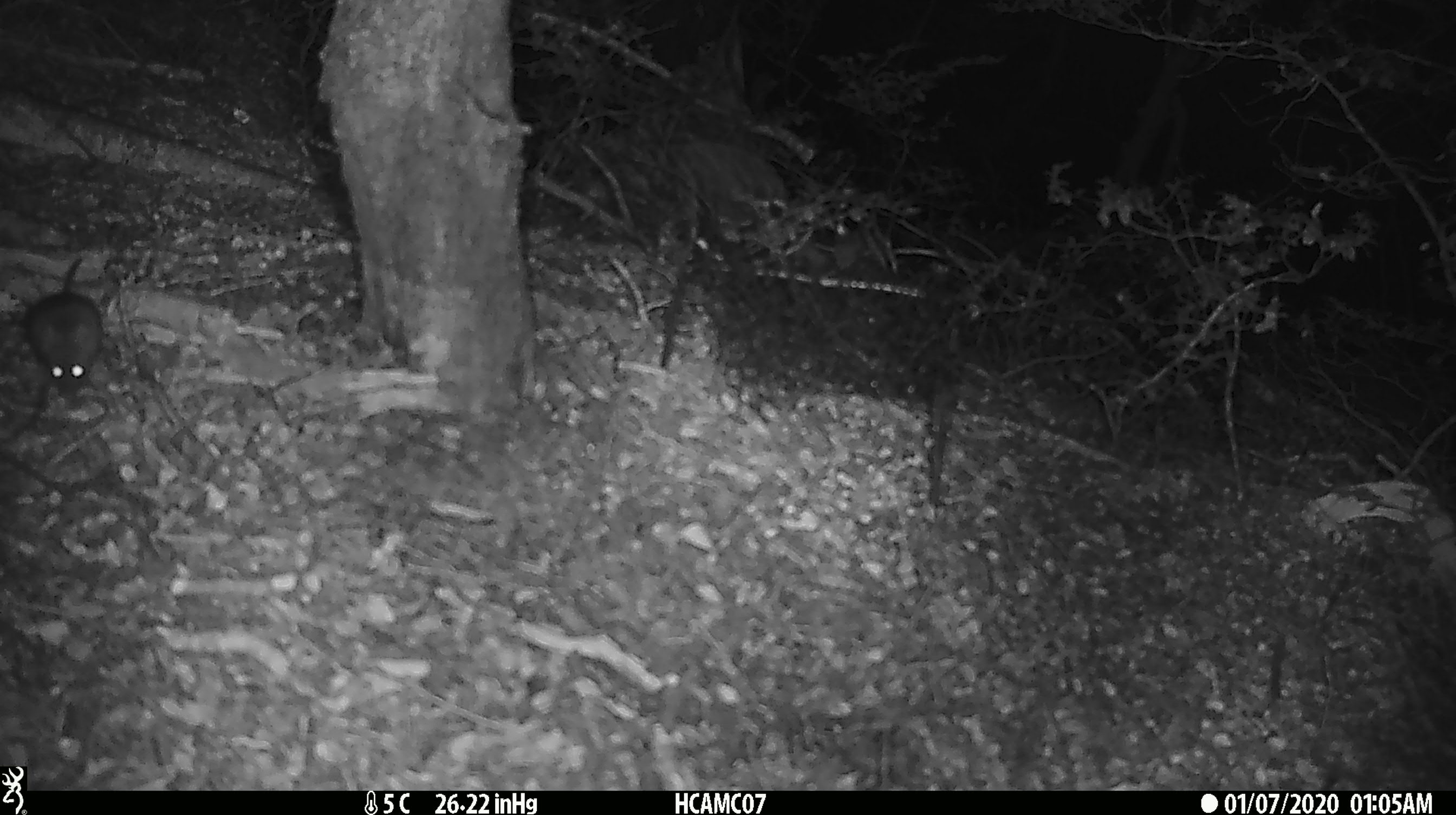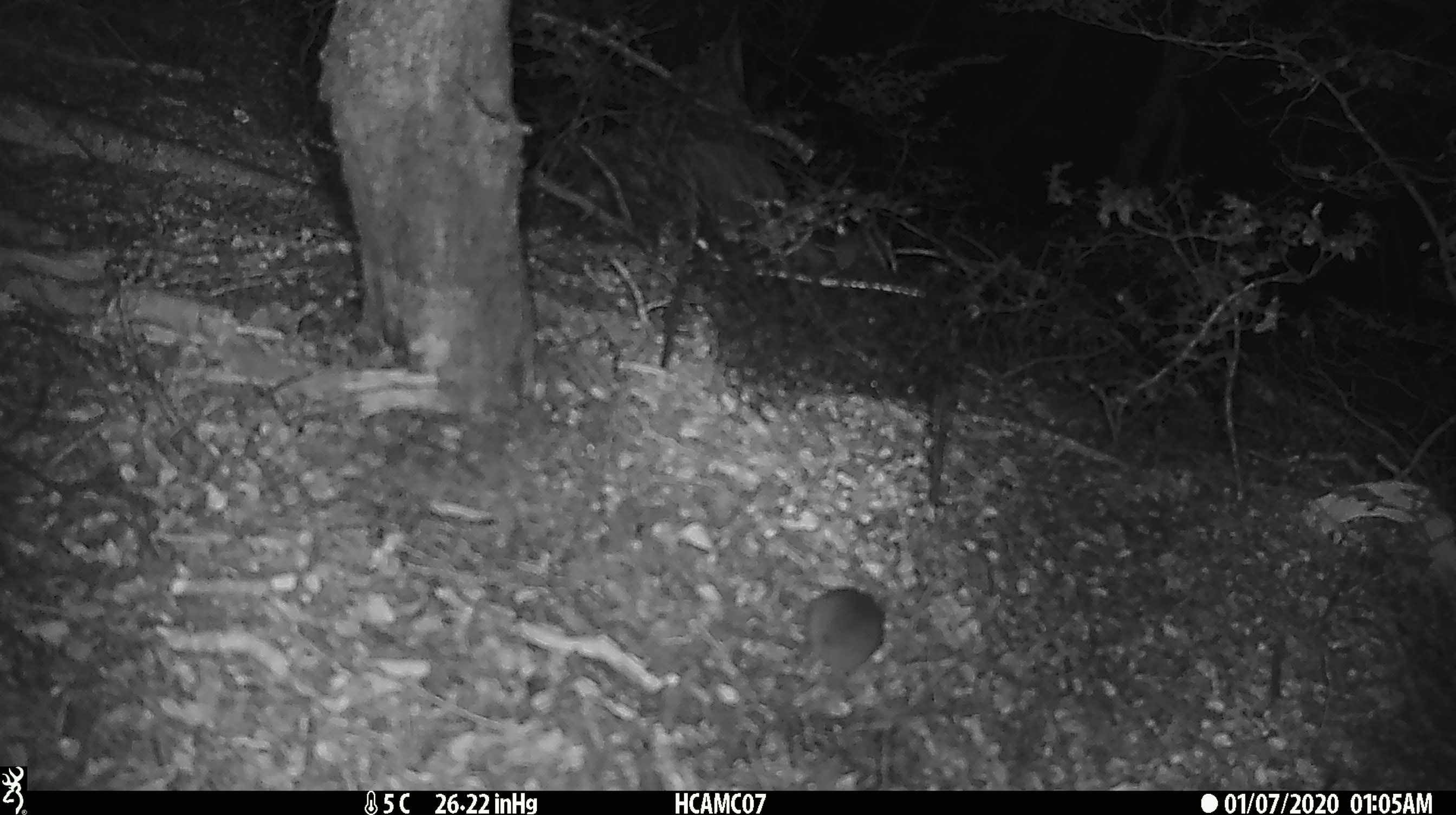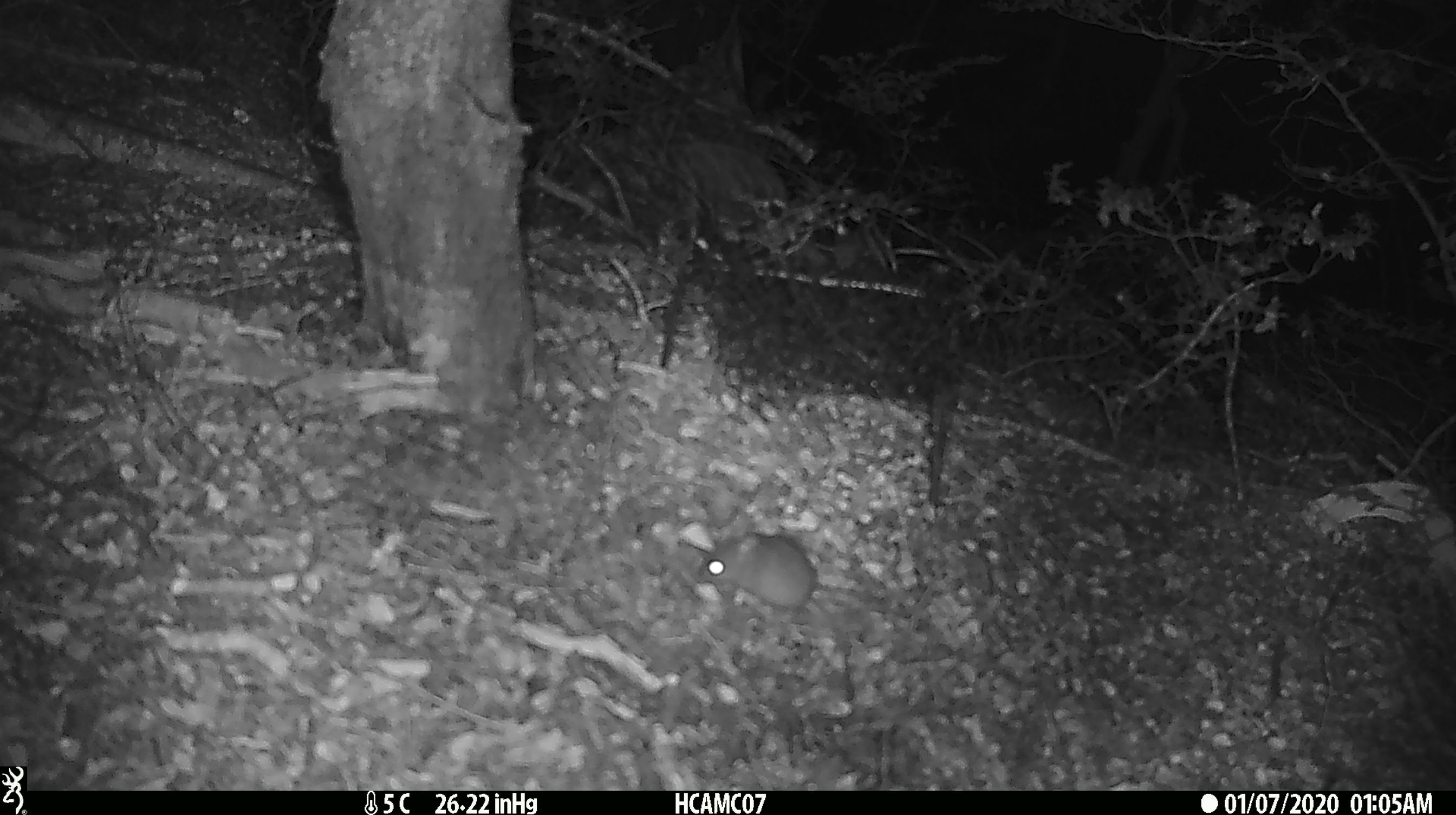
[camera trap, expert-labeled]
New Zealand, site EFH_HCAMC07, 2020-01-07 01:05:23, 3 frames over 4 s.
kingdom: Animalia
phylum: Chordata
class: Mammalia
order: Rodentia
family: Muridae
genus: Mus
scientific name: Mus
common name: mouse